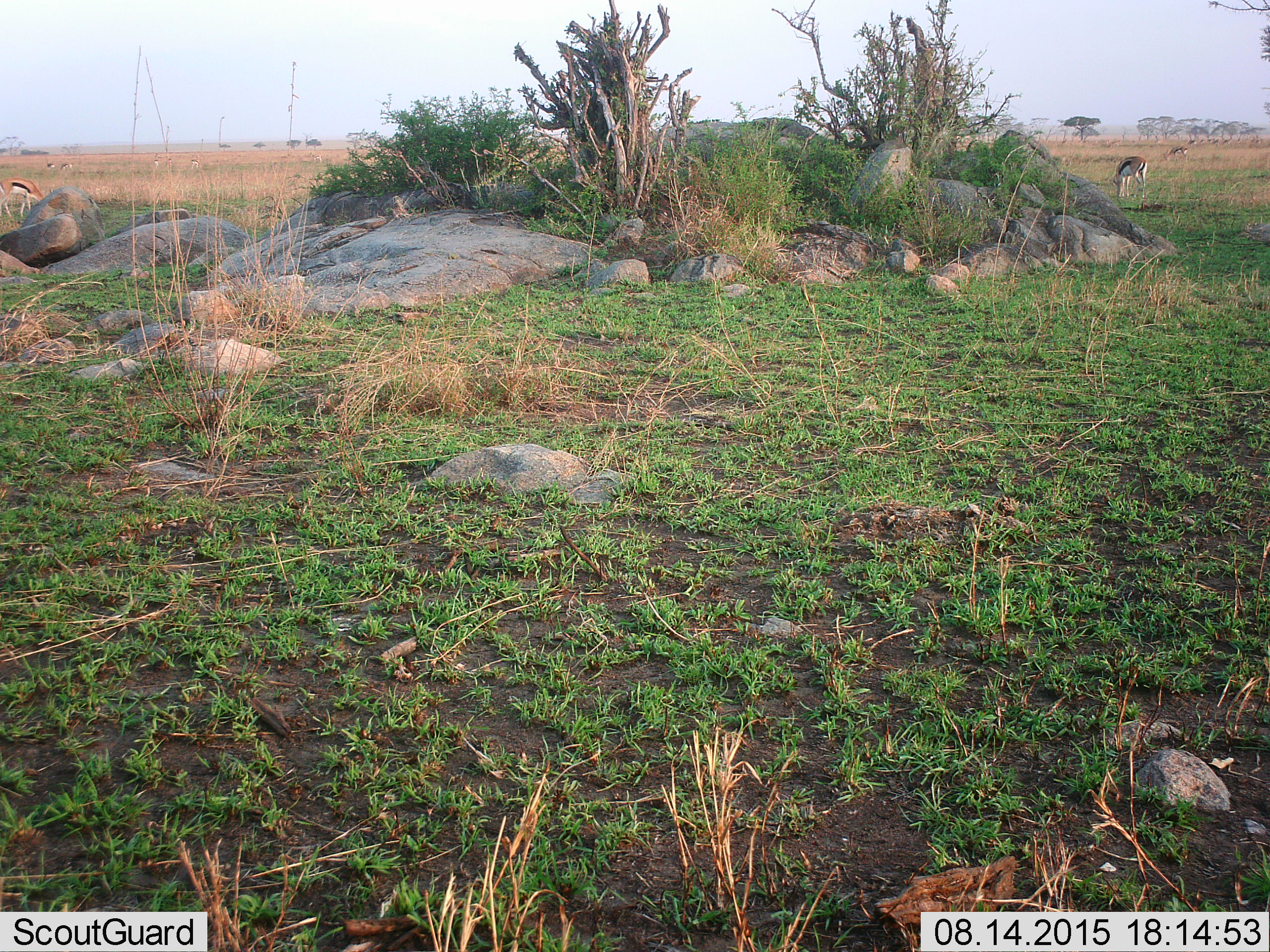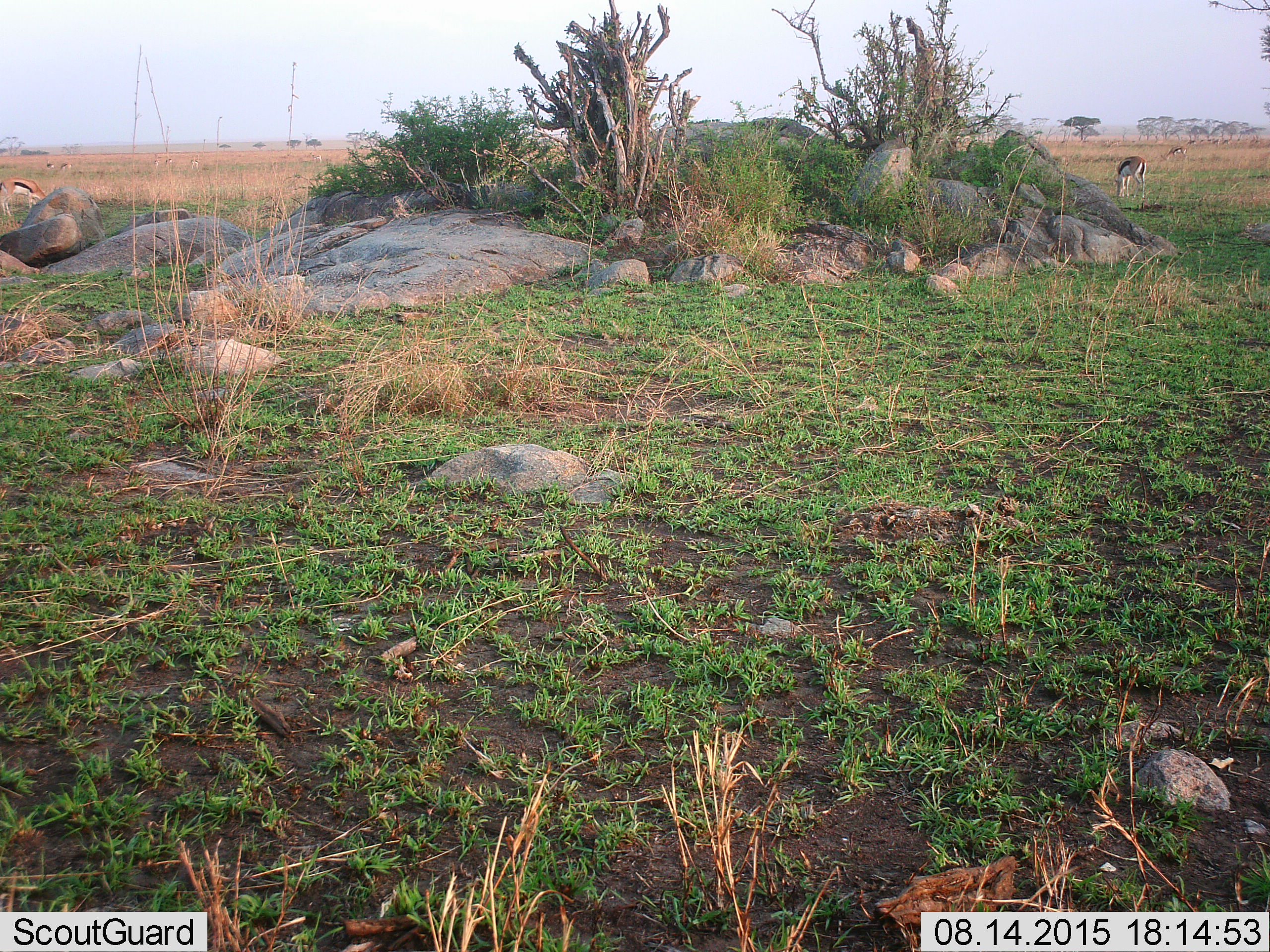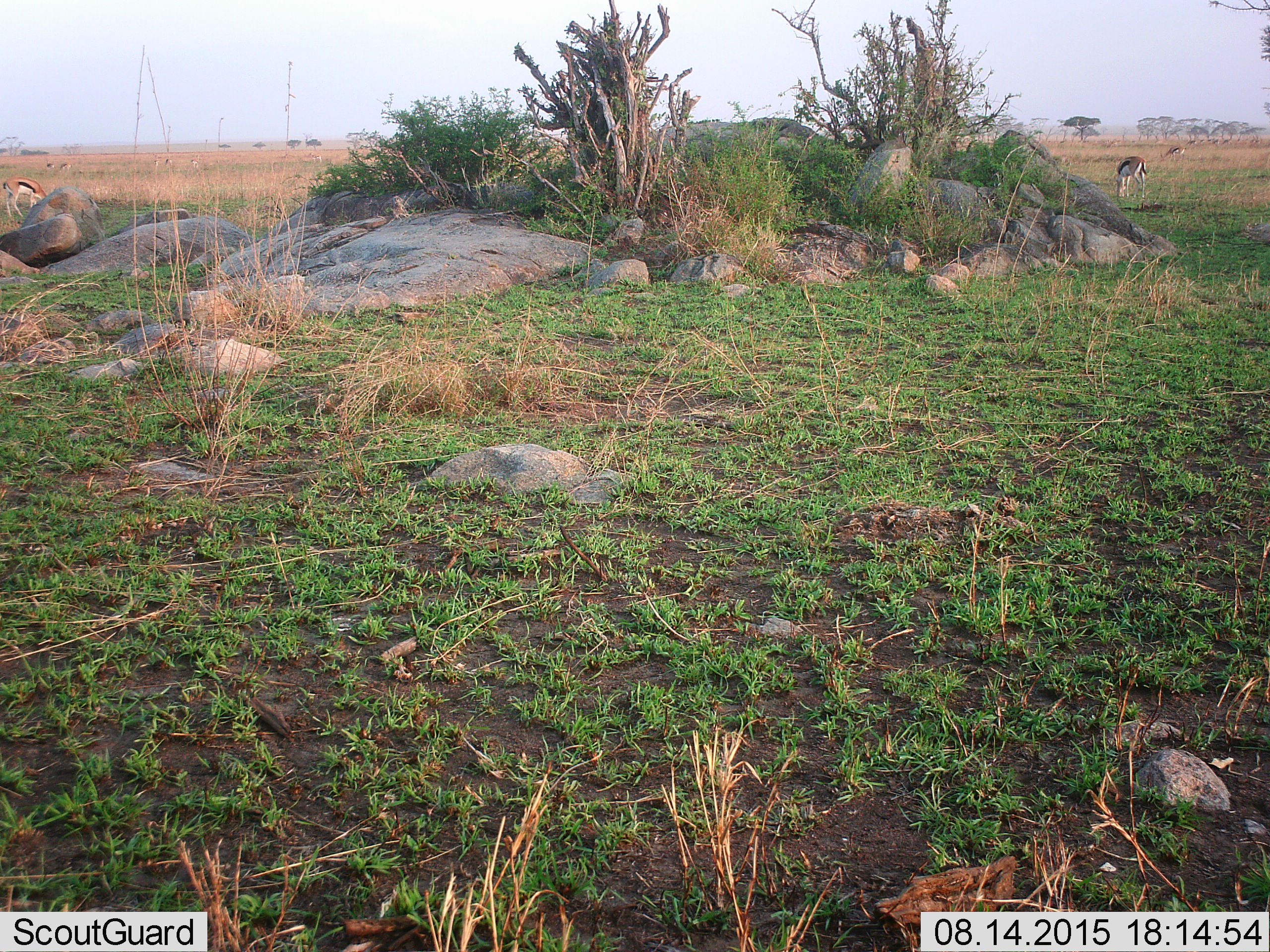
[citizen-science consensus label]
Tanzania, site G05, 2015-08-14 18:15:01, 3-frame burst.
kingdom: Animalia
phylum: Chordata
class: Mammalia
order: Artiodactyla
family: Bovidae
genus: Eudorcas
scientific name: Eudorcas thomsonii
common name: thomson's gazelle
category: gazellethomsons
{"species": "gazellethomsons (thomson's gazelle) (Eudorcas thomsonii)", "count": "11-50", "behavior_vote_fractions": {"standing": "47%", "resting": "5%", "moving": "37%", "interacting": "11%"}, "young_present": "5%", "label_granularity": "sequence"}